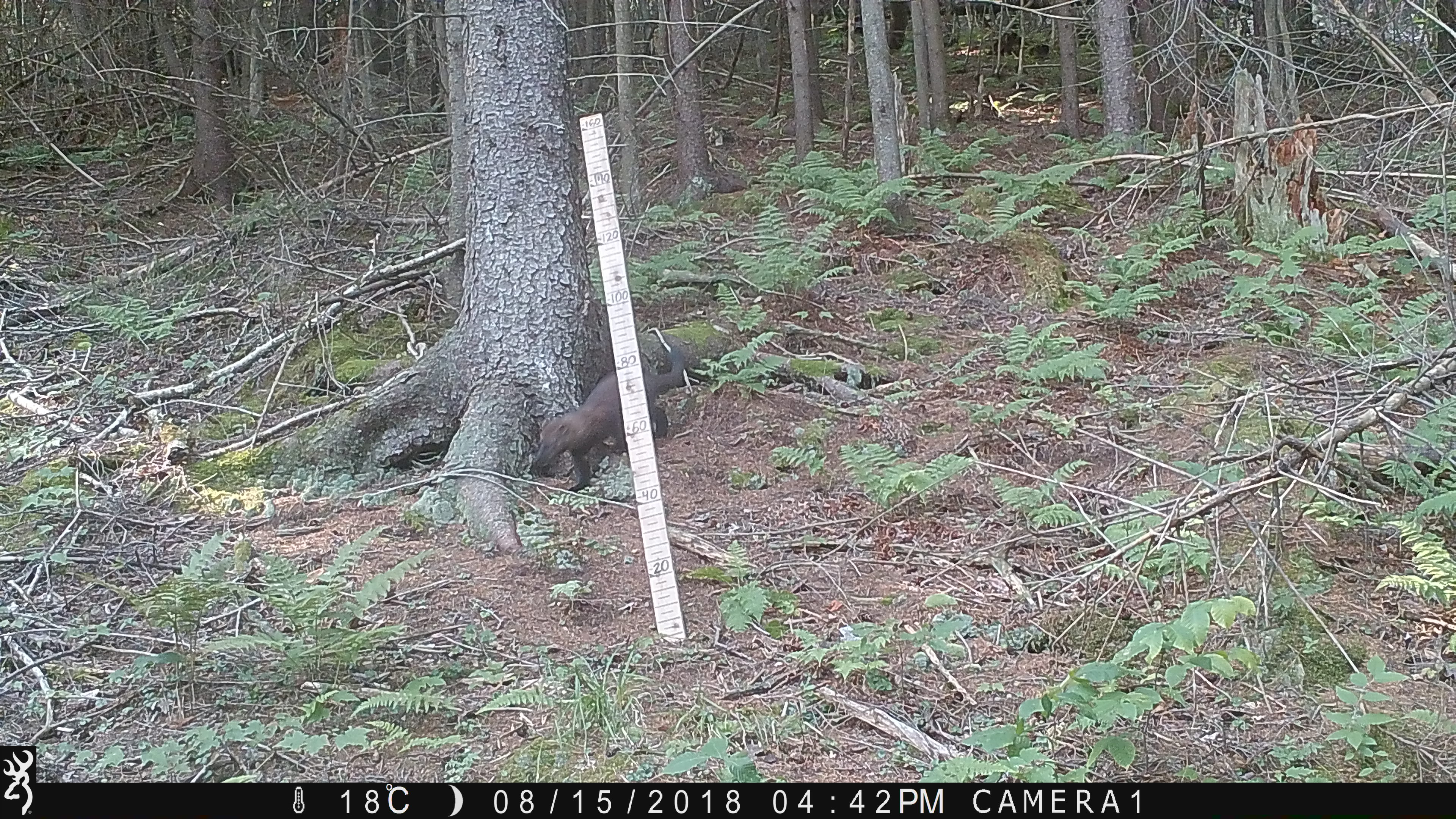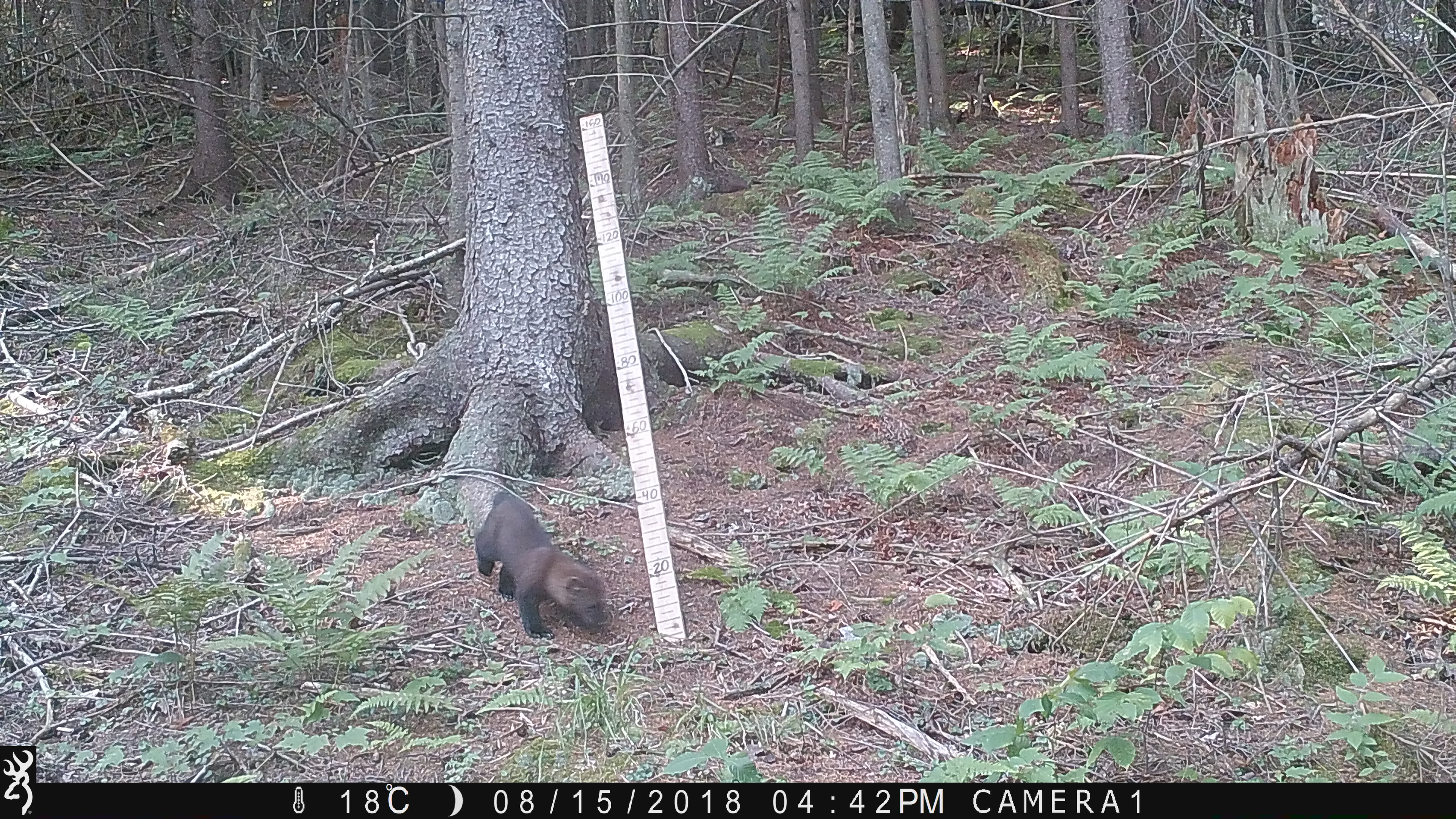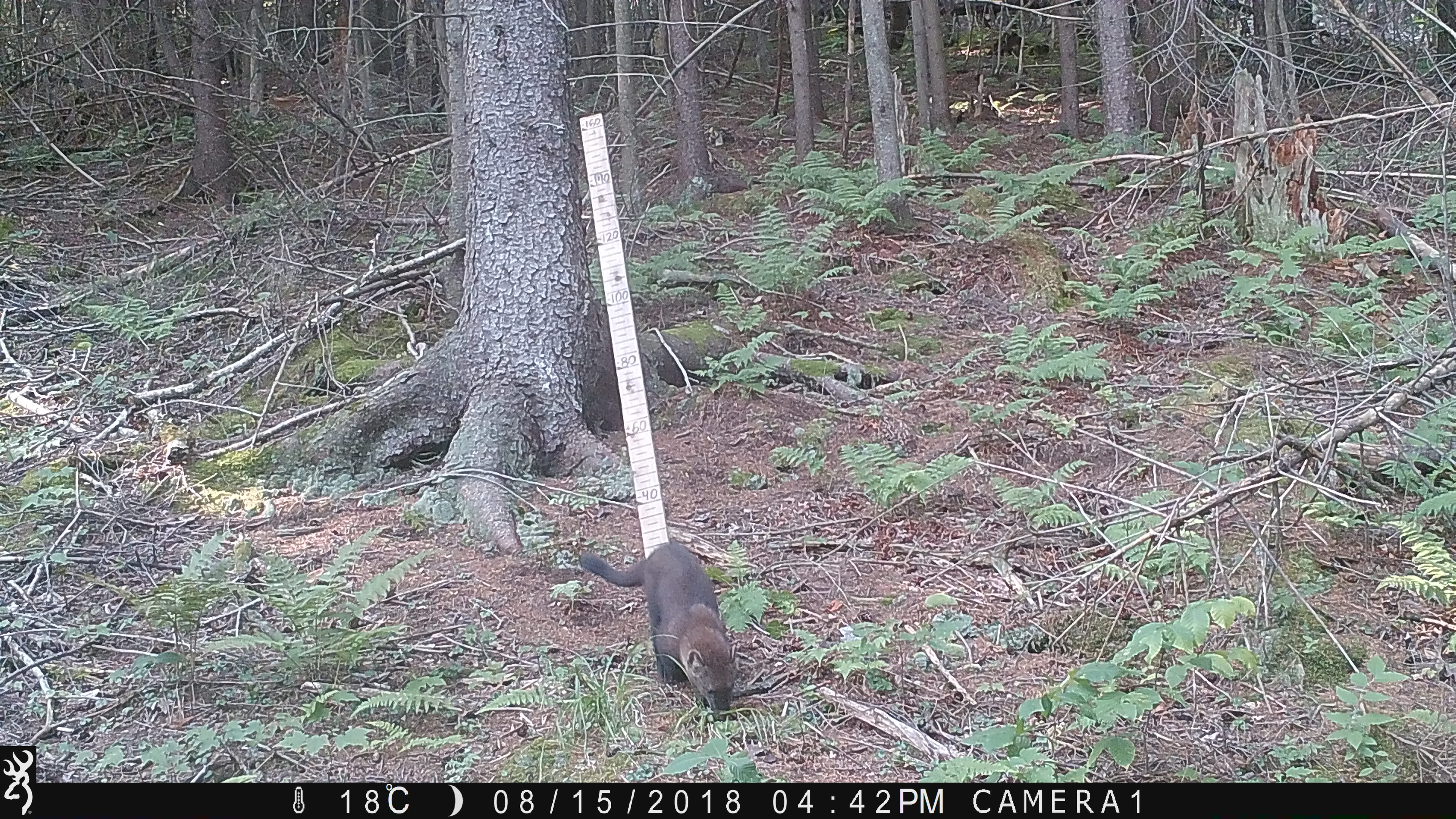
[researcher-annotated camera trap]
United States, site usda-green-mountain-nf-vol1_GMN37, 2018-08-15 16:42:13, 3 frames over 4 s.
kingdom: Animalia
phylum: Chordata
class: Mammalia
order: Carnivora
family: Mustelidae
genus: Pekania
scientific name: Pekania pennanti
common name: fisher